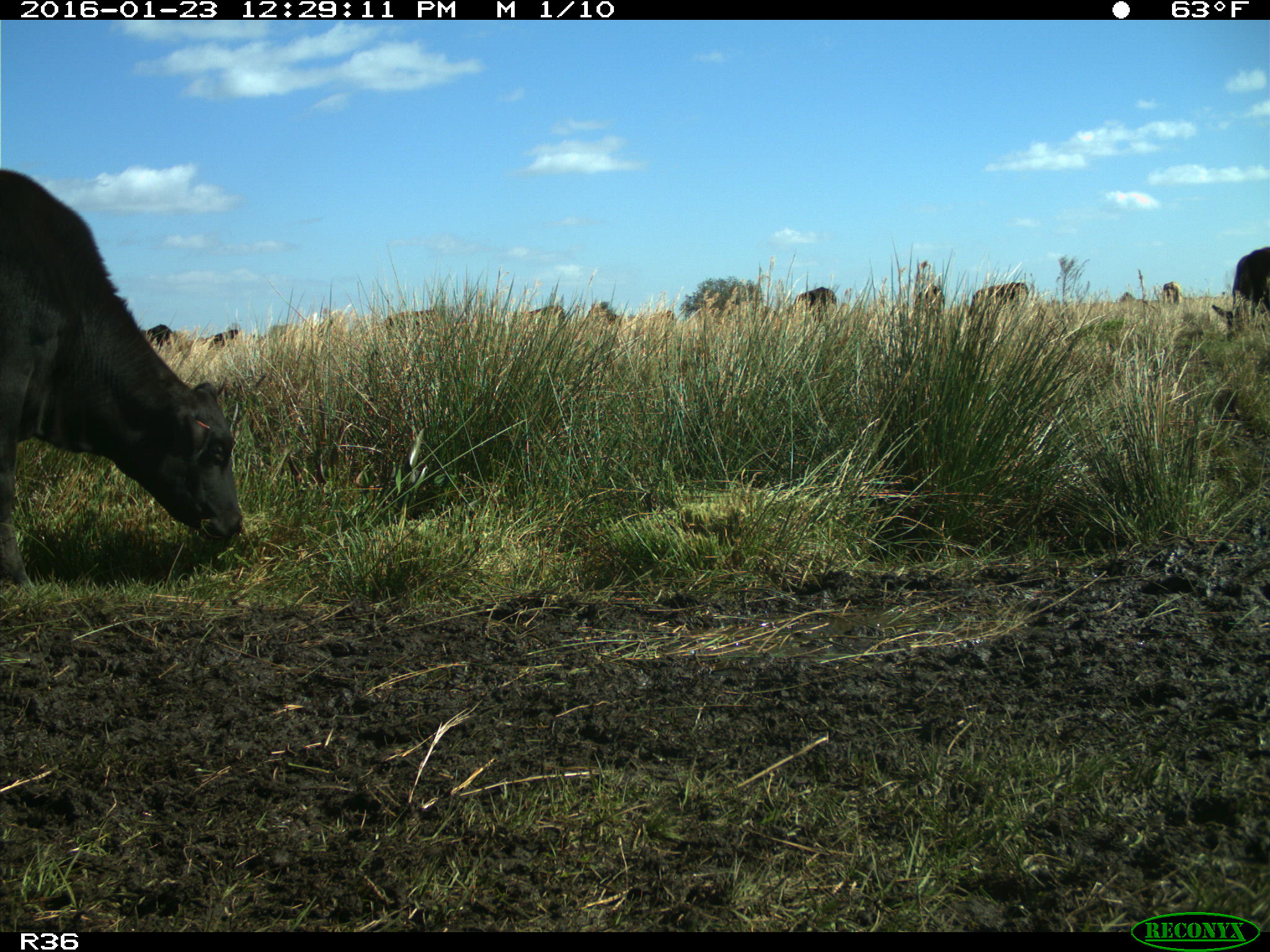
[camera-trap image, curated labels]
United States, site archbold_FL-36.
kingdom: Animalia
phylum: Chordata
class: Mammalia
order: Artiodactyla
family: Bovidae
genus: Bos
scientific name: Bos taurus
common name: domestic cow